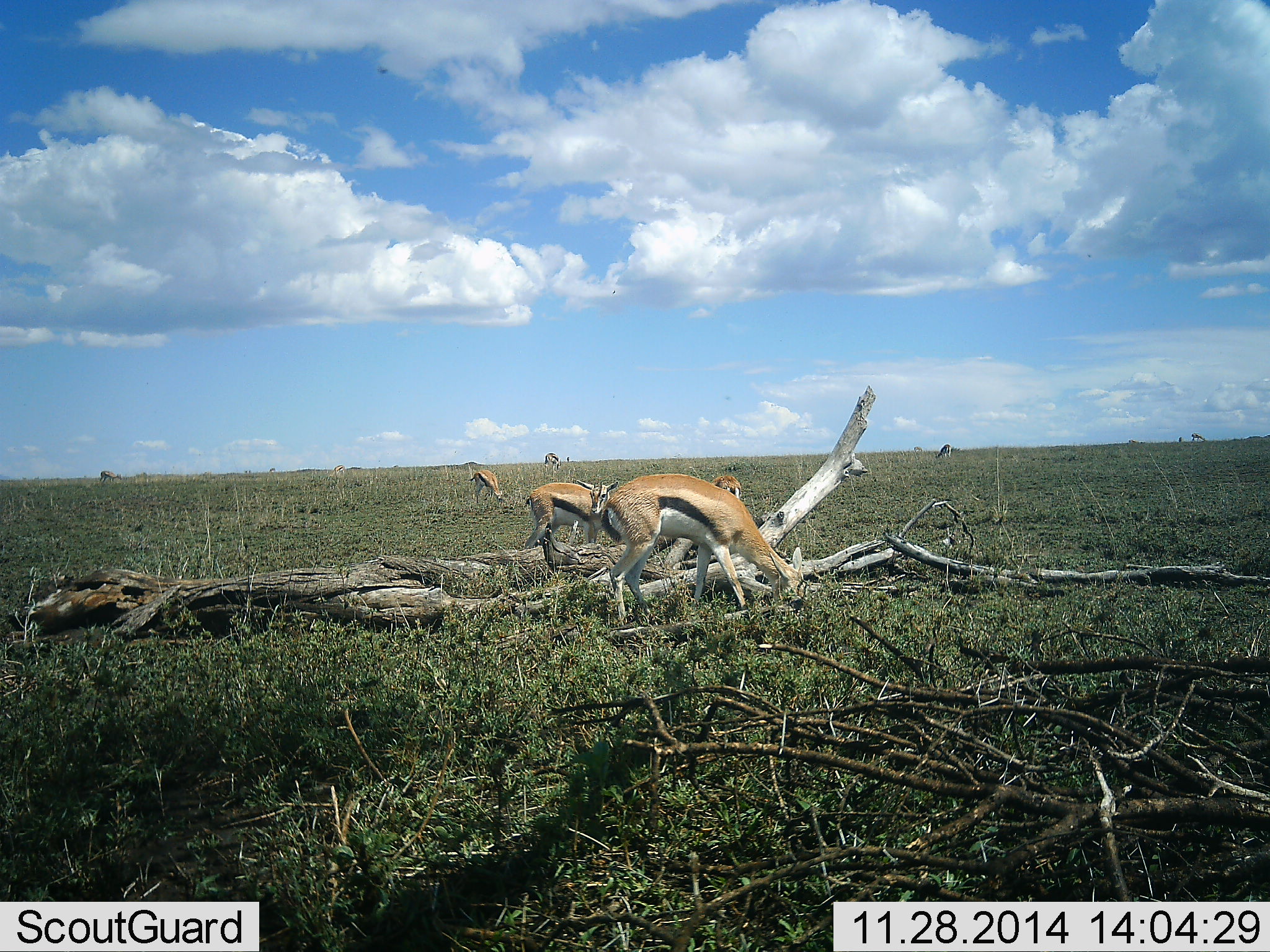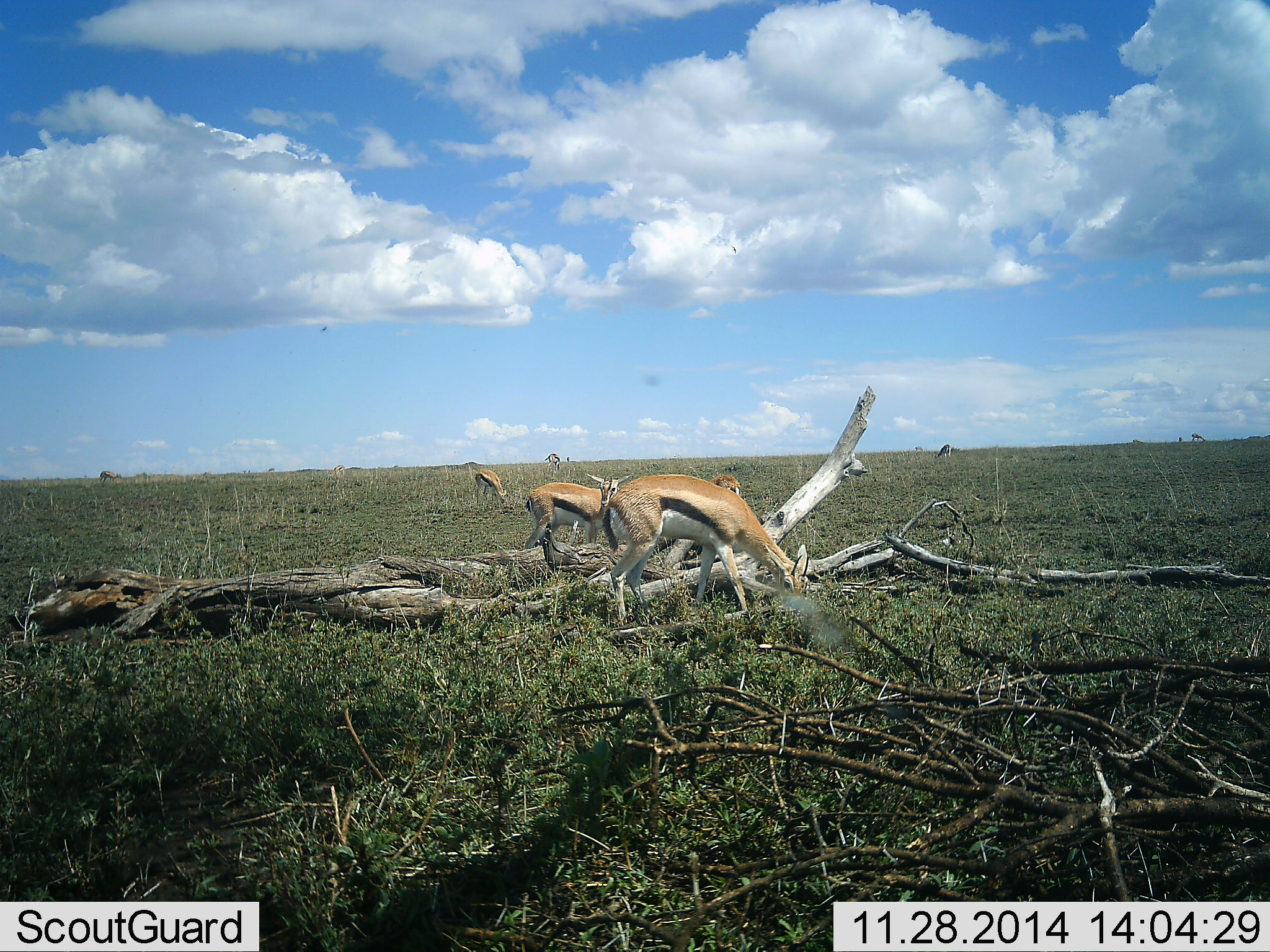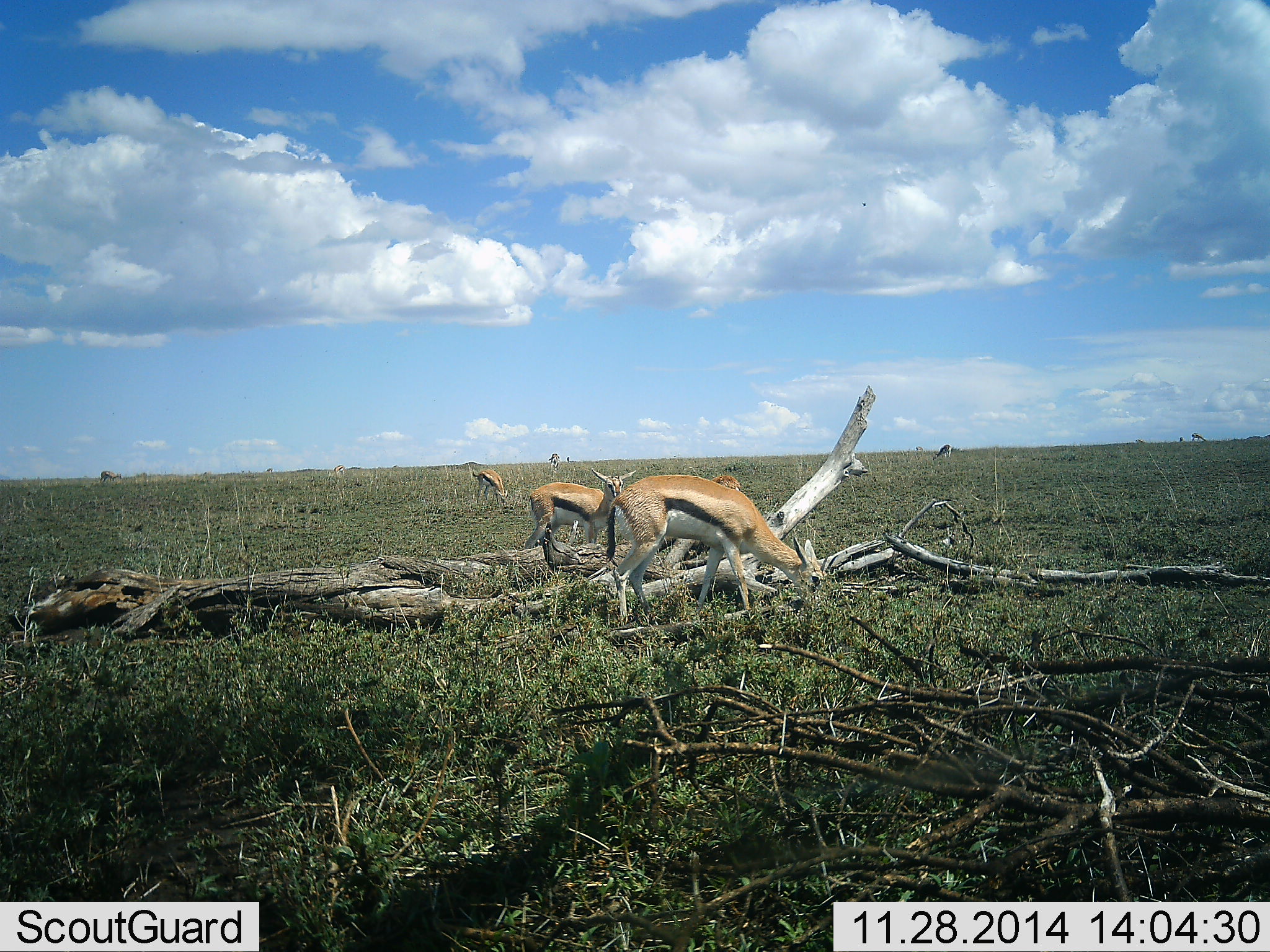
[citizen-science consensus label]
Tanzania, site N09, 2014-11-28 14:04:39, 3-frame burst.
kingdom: Animalia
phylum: Chordata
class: Mammalia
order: Artiodactyla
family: Bovidae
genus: Eudorcas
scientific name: Eudorcas thomsonii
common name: thomson's gazelle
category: gazellethomsons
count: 4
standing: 27%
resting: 9%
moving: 9%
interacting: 0%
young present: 9%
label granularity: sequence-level